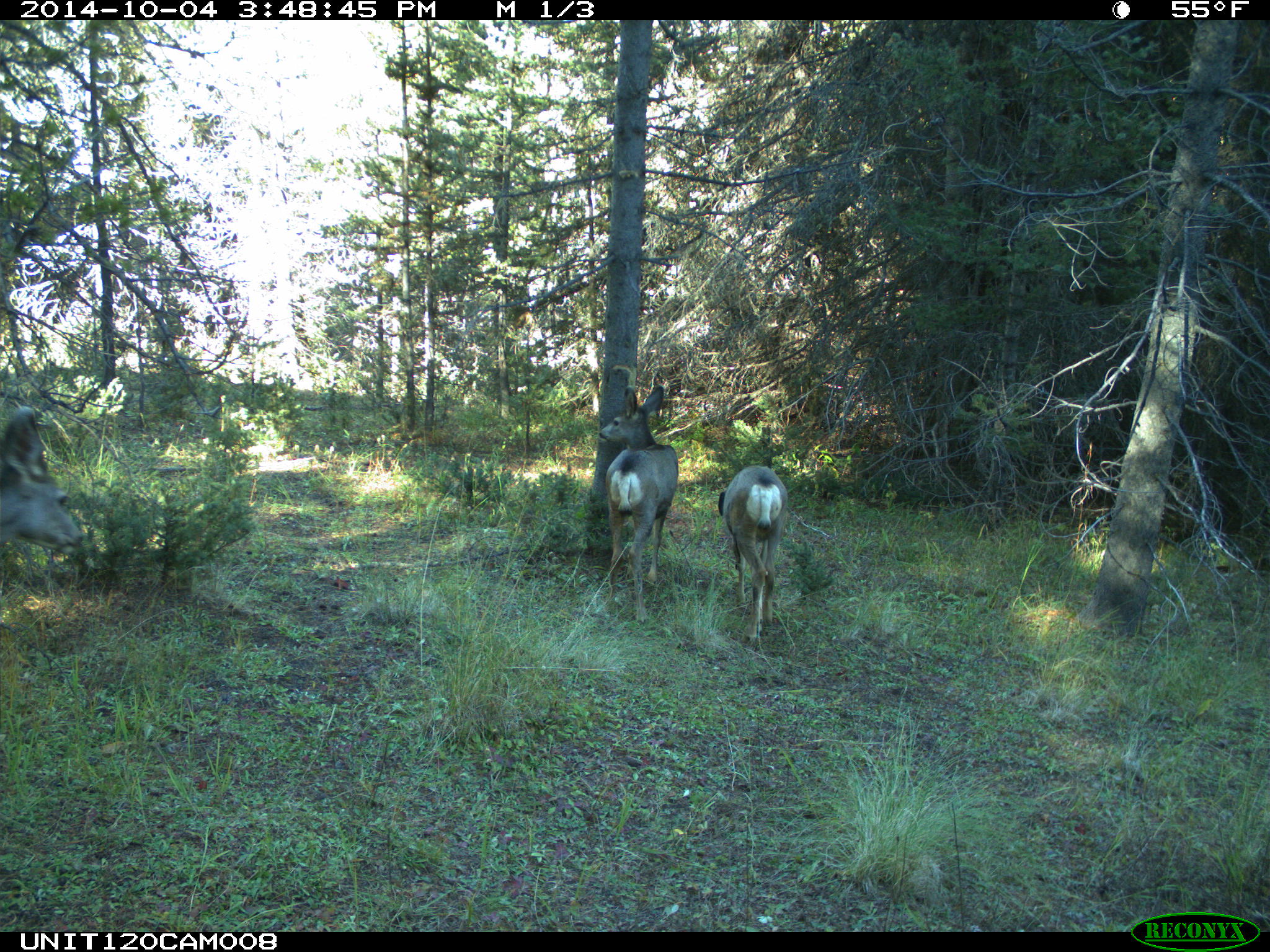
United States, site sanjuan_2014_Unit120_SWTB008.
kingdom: Animalia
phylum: Chordata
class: Mammalia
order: Artiodactyla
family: Cervidae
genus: Odocoileus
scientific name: Odocoileus hemionus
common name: mule deer